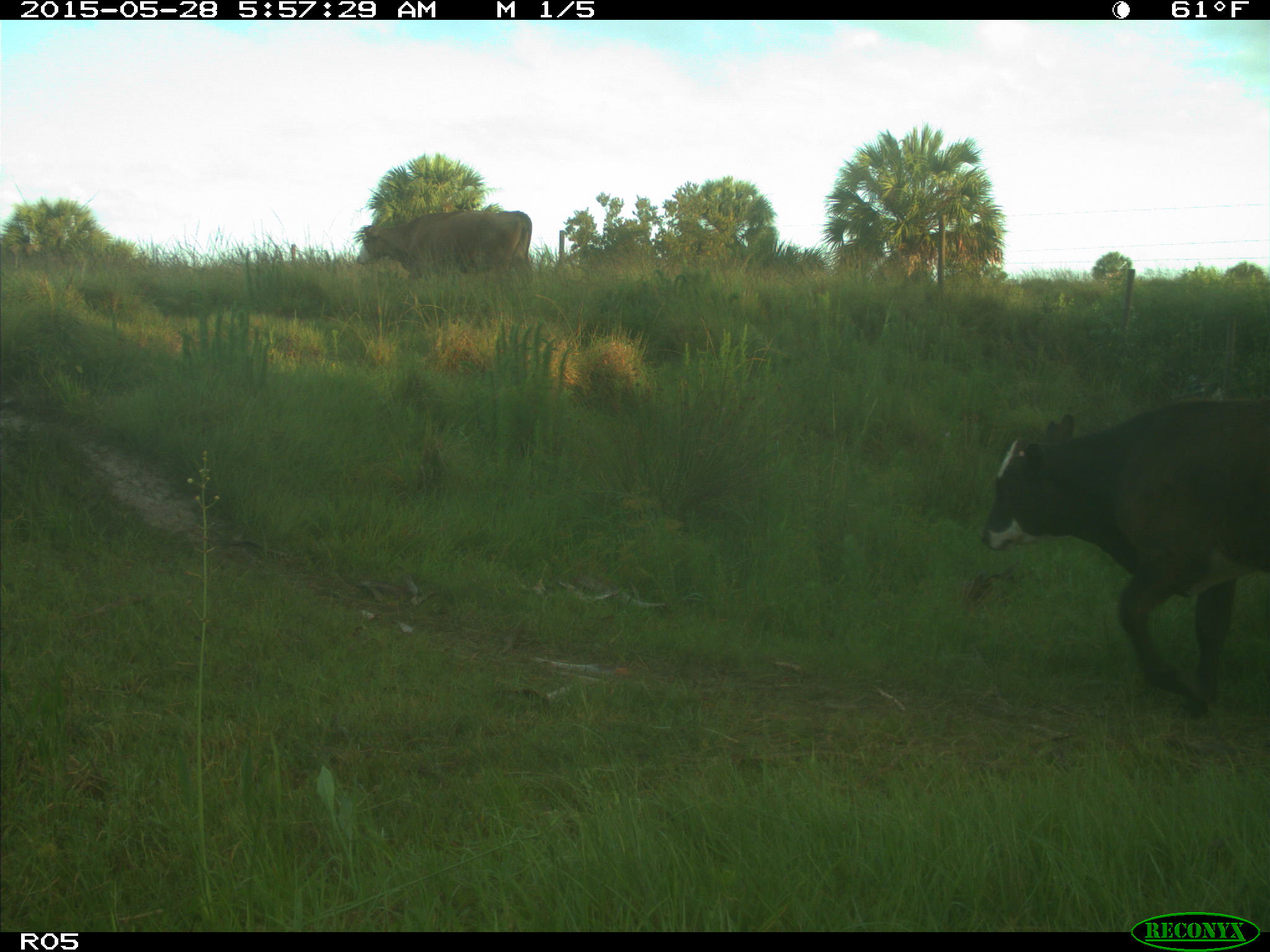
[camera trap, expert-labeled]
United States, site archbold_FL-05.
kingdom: Animalia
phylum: Chordata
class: Mammalia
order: Artiodactyla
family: Bovidae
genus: Bos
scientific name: Bos taurus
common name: domestic cow